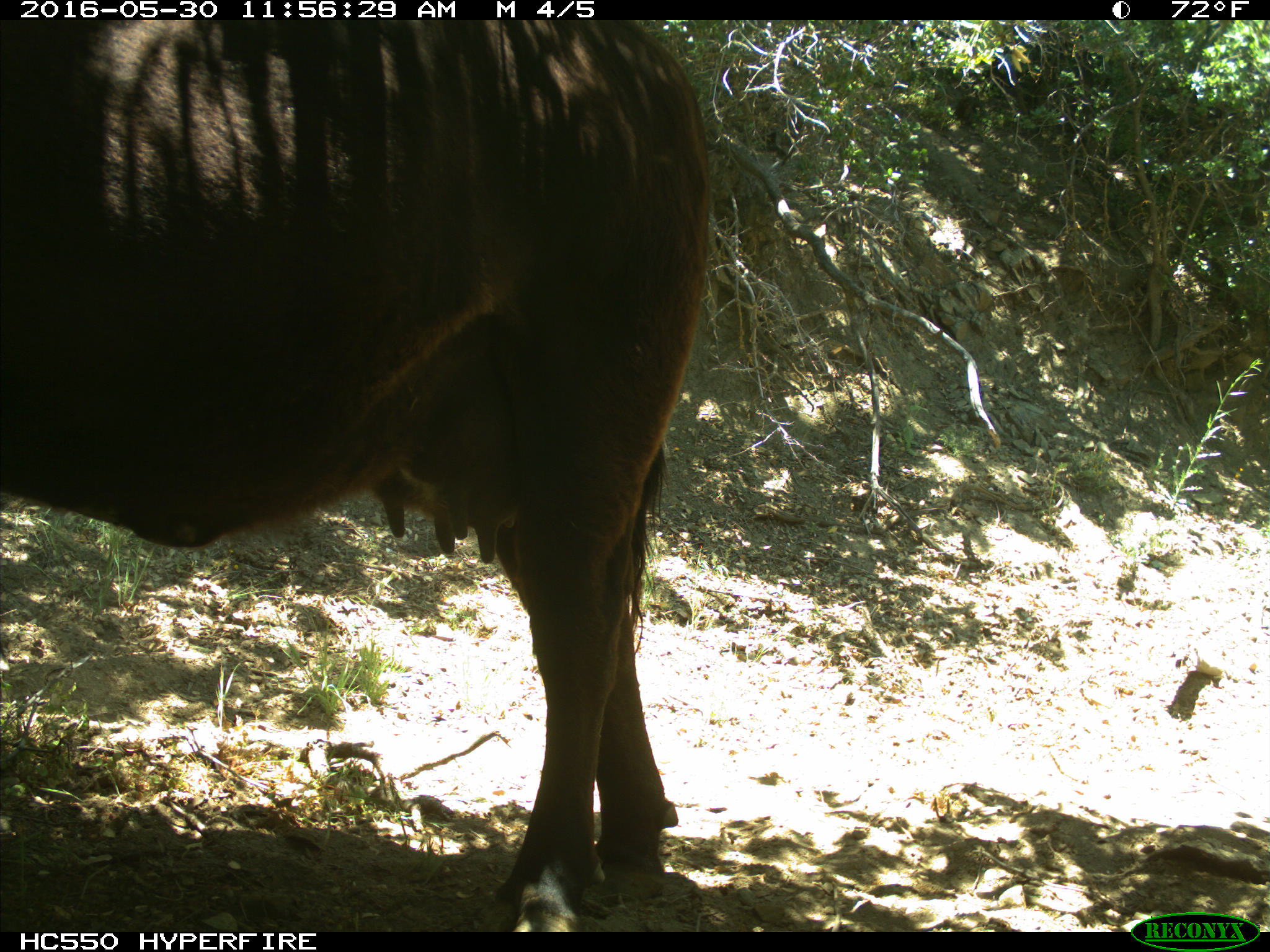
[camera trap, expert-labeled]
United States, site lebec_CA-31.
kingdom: Animalia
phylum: Chordata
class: Mammalia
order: Artiodactyla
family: Bovidae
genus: Bos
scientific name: Bos taurus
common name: domestic cow